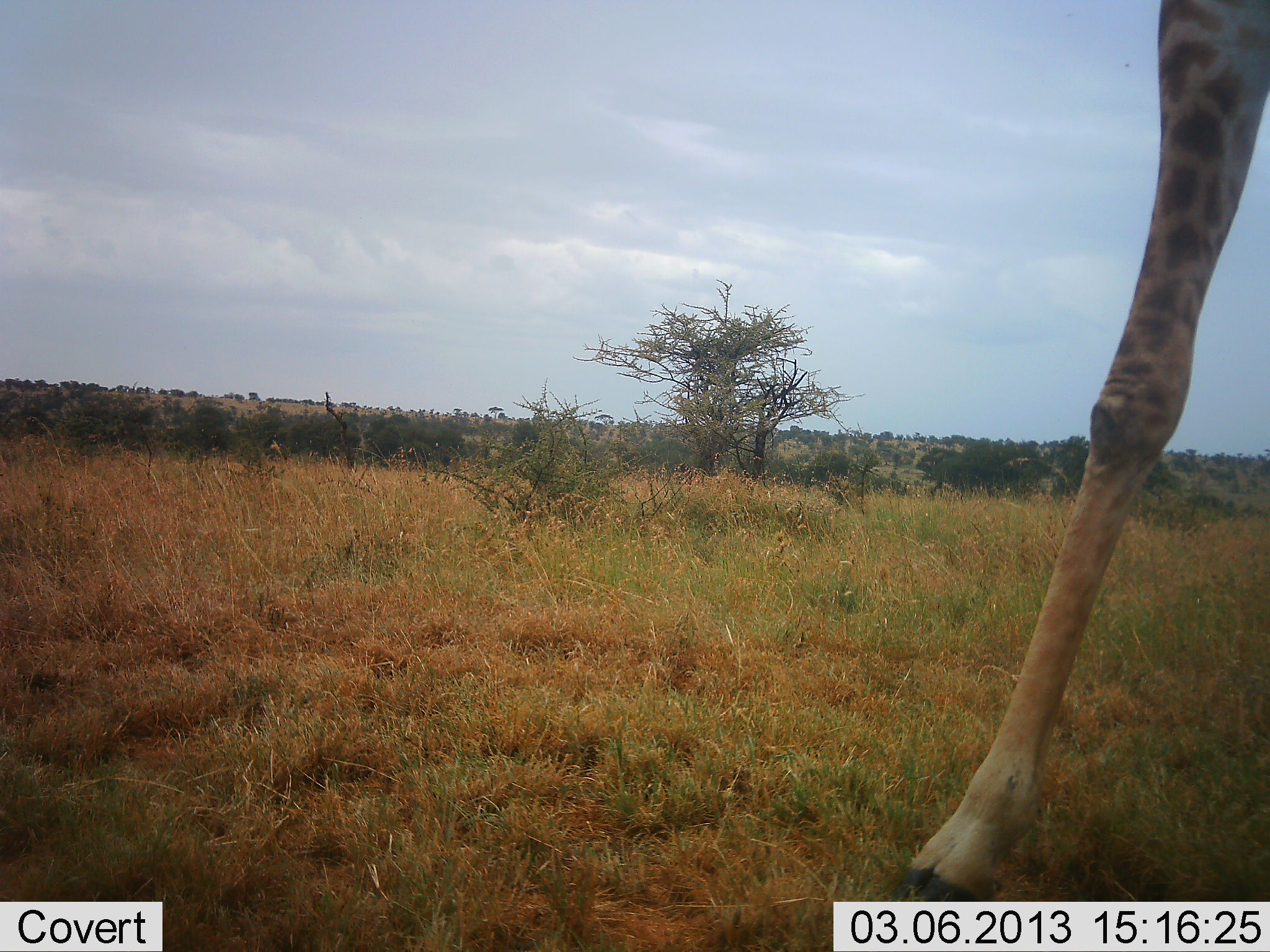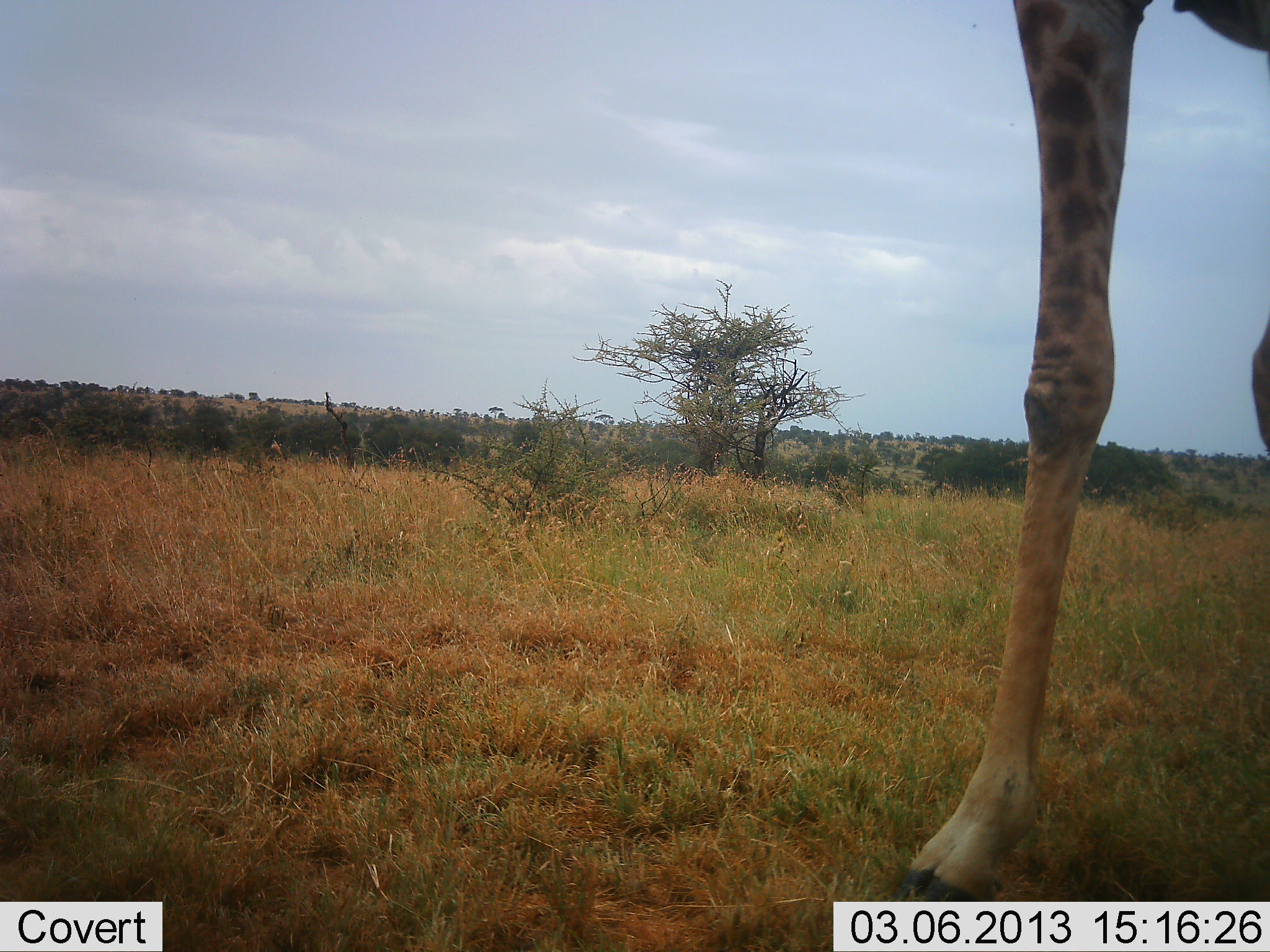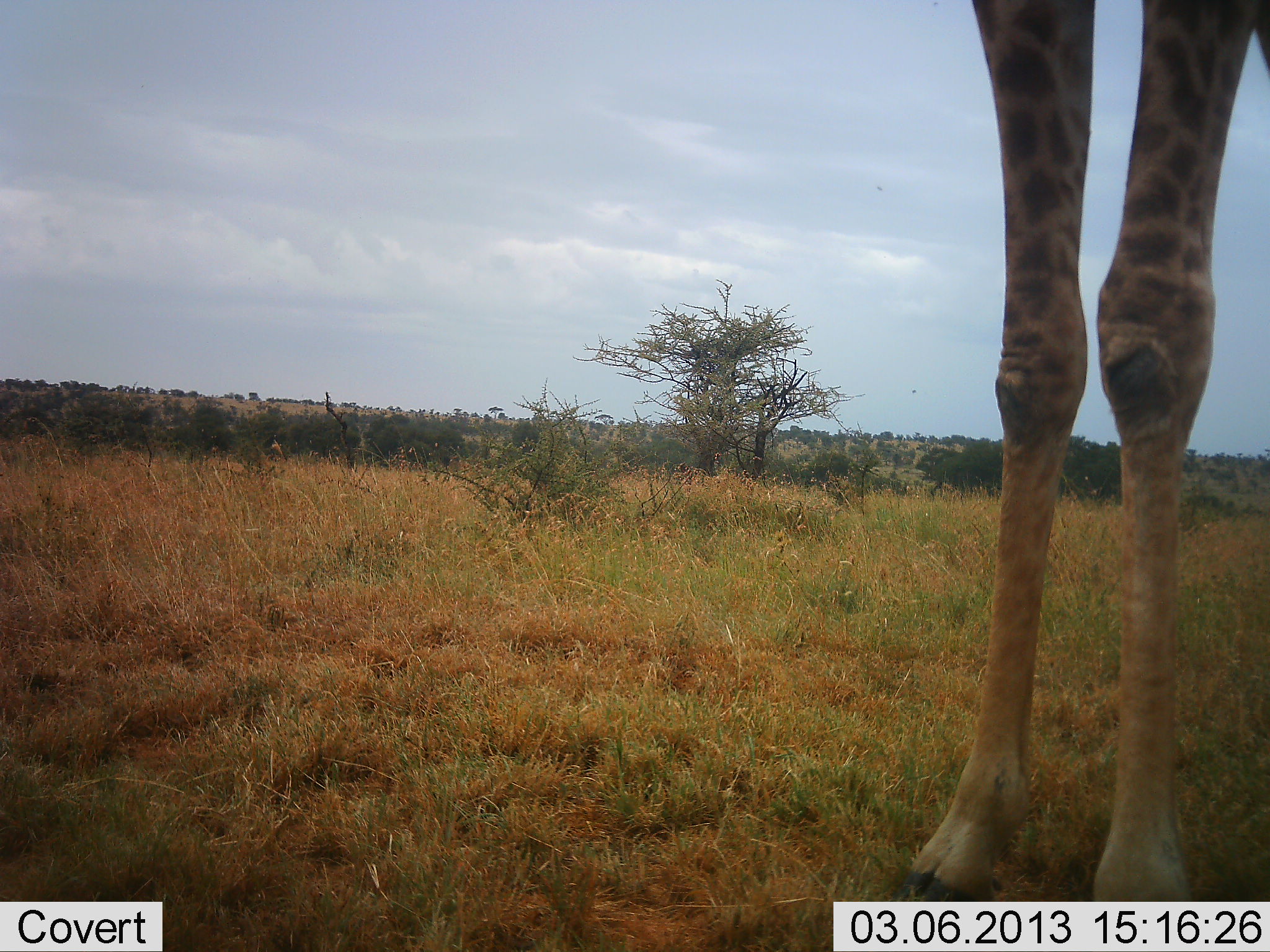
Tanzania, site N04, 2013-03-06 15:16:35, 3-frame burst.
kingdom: Animalia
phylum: Chordata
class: Mammalia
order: Artiodactyla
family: Giraffidae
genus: Giraffa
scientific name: Giraffa camelopardalis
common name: giraffe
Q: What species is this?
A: Giraffe (Giraffa camelopardalis).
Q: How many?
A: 1.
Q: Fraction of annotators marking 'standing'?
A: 67%.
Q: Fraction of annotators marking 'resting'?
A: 0%.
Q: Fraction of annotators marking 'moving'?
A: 36%.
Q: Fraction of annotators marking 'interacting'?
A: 0%.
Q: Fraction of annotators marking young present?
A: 0%.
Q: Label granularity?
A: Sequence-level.